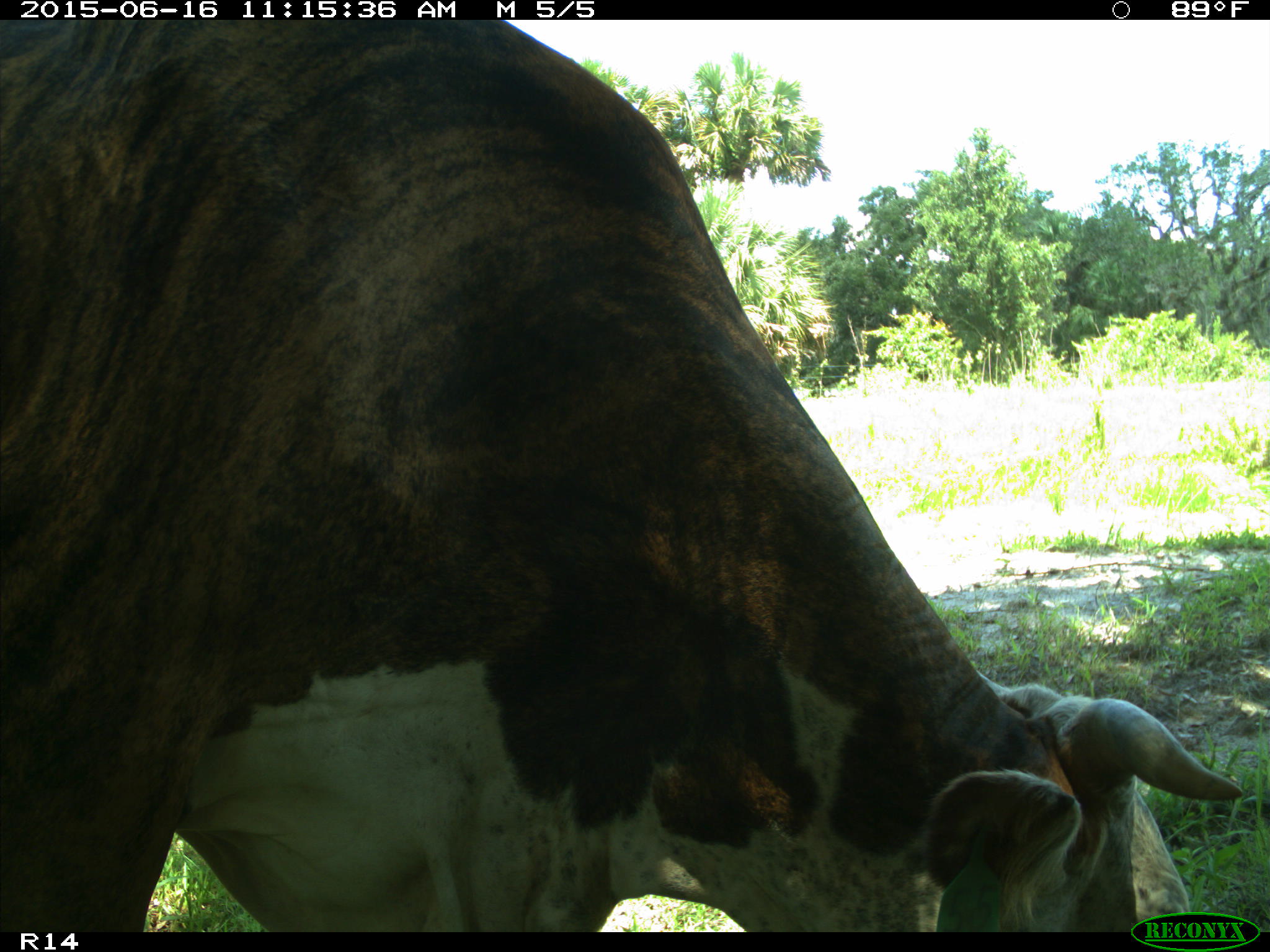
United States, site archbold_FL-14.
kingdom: Animalia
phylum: Chordata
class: Mammalia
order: Artiodactyla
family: Bovidae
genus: Bos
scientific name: Bos taurus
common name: domestic cow